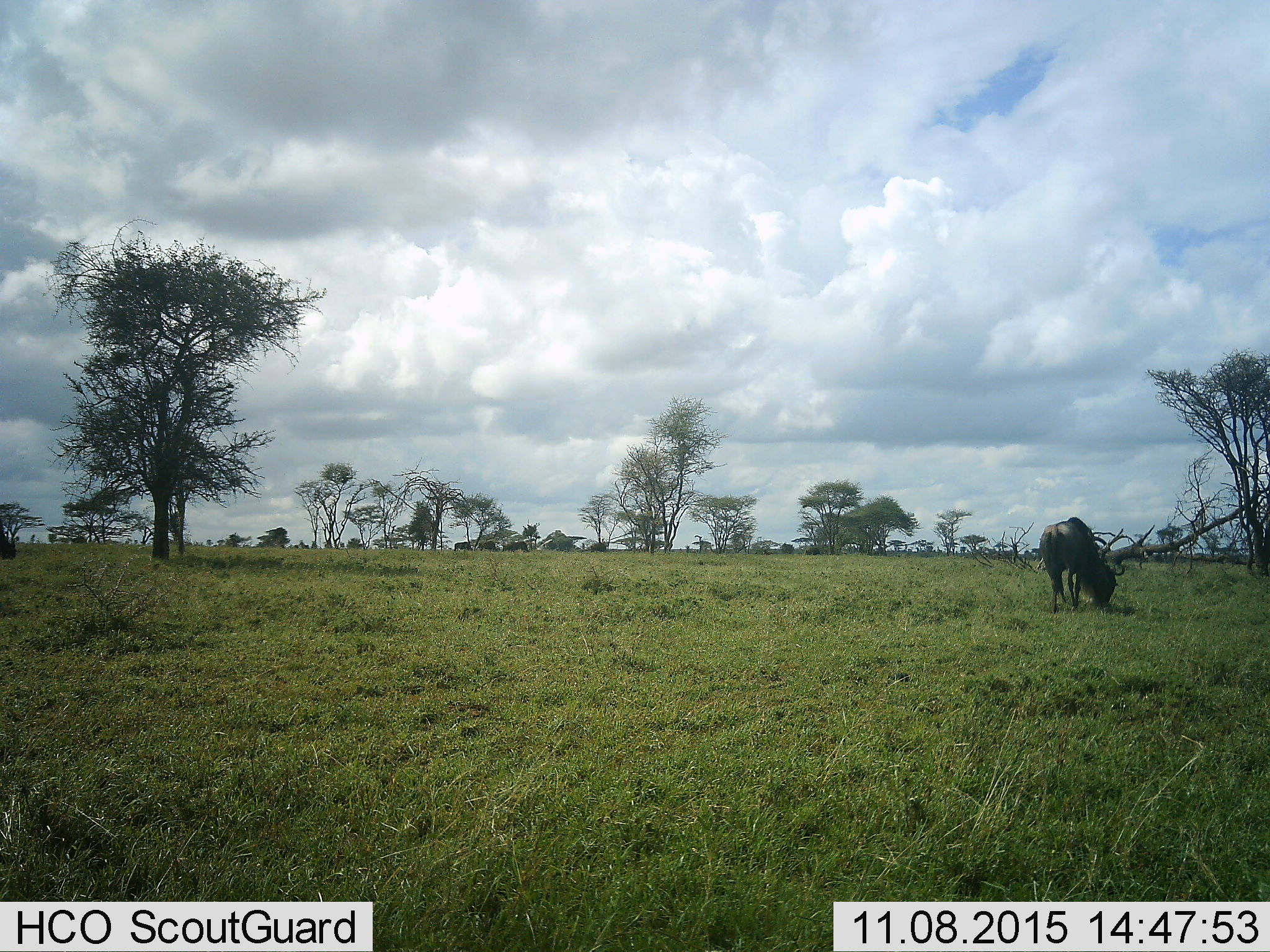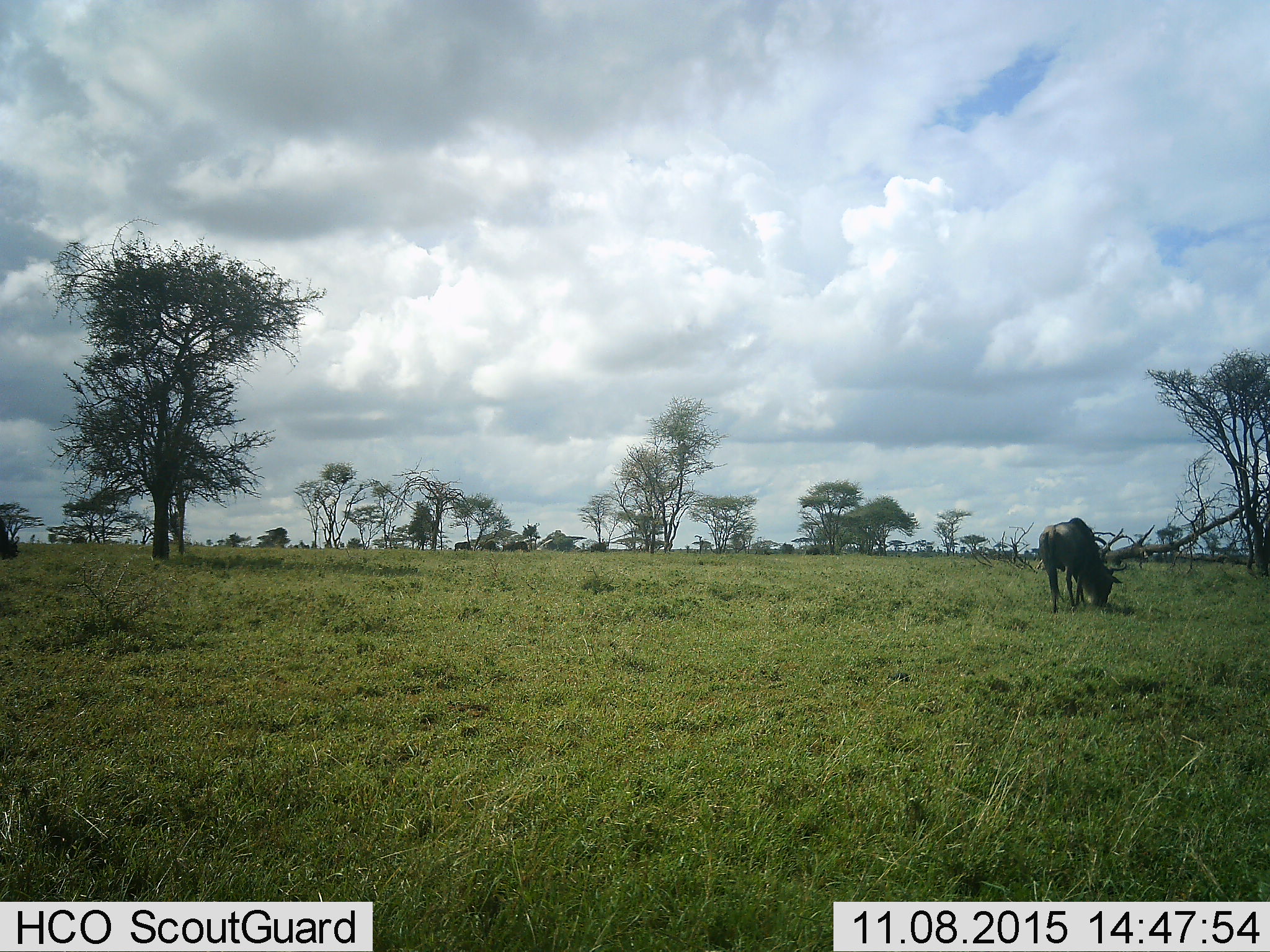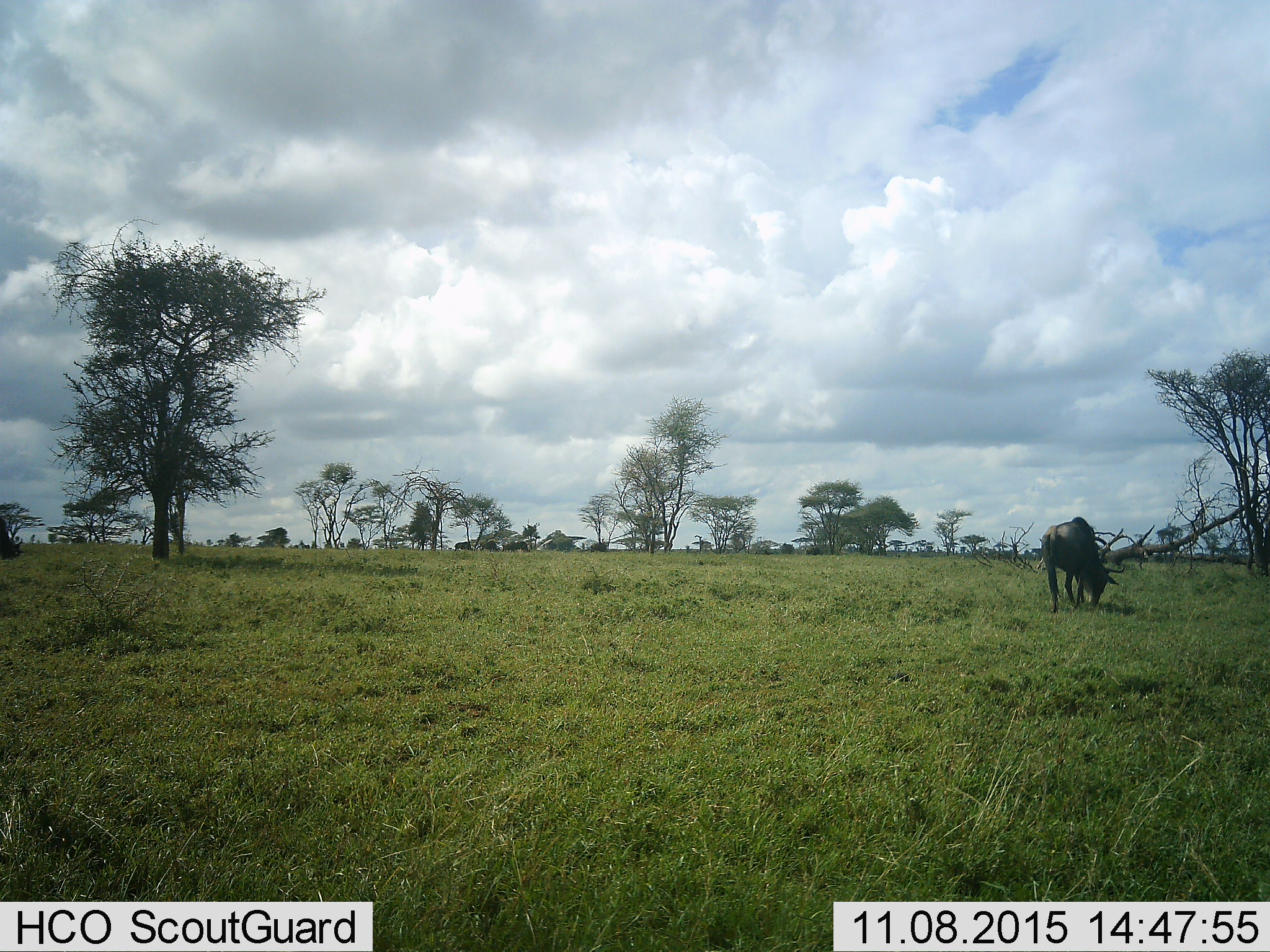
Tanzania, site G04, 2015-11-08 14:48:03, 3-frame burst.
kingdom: Animalia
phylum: Chordata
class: Mammalia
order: Artiodactyla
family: Bovidae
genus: Connochaetes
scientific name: Connochaetes taurinus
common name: blue wildebeest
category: wildebeest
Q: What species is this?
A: Wildebeest (blue wildebeest) (Connochaetes taurinus).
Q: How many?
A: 2.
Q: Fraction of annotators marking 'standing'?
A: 27%.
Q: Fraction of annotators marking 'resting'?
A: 0%.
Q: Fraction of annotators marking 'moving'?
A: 13%.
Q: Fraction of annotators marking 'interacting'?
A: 0%.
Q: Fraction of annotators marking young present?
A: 0%.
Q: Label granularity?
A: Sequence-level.